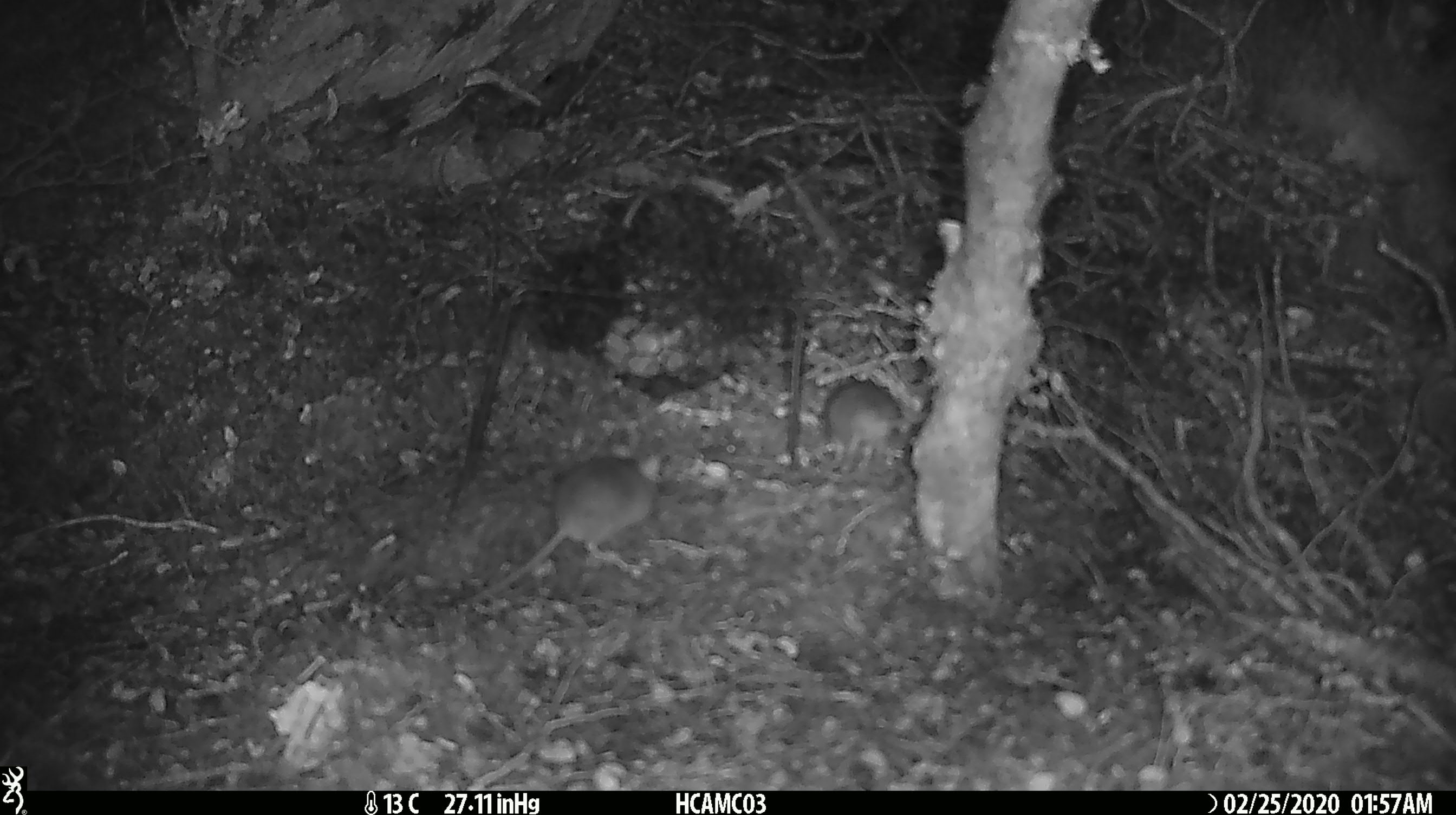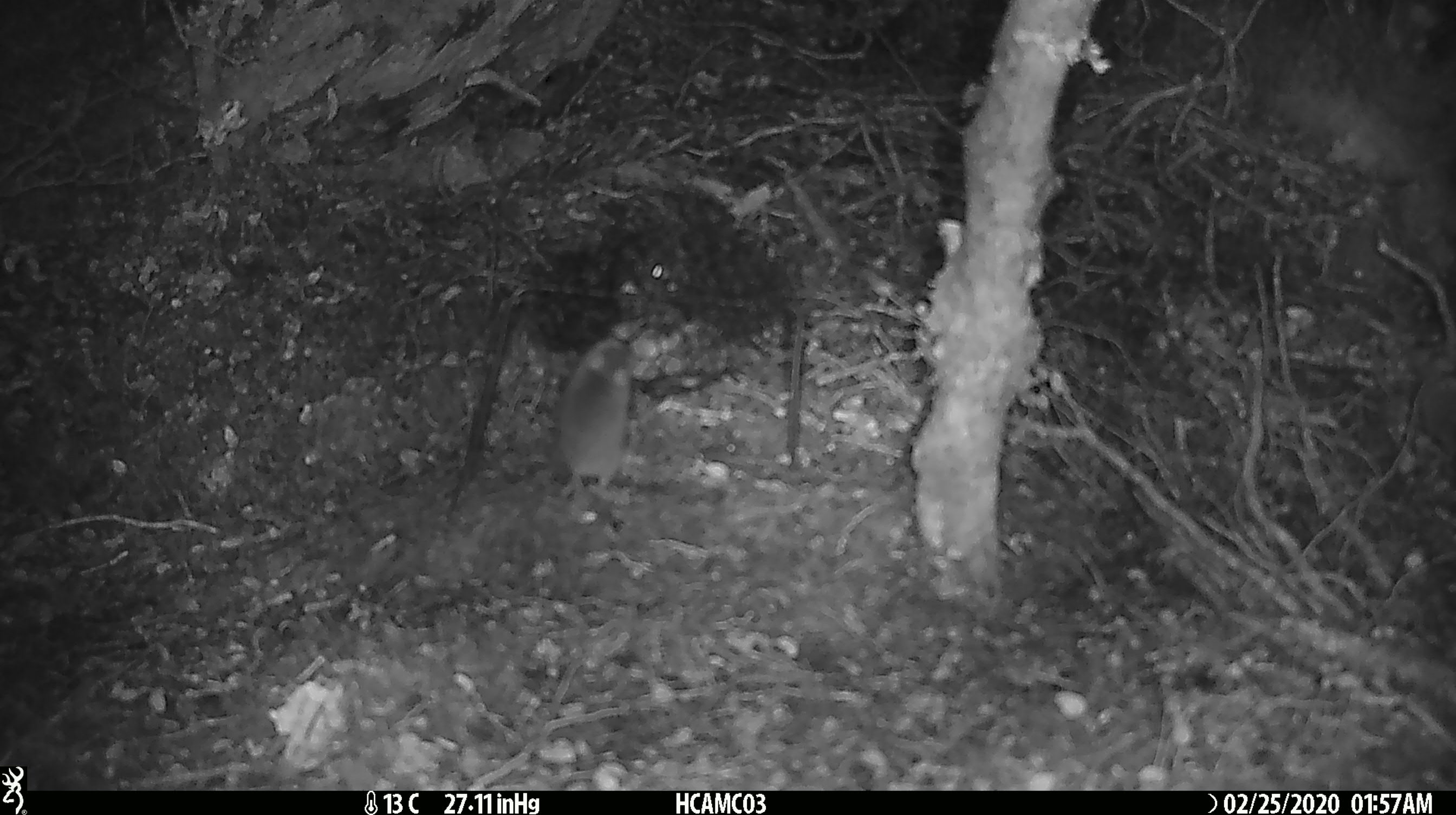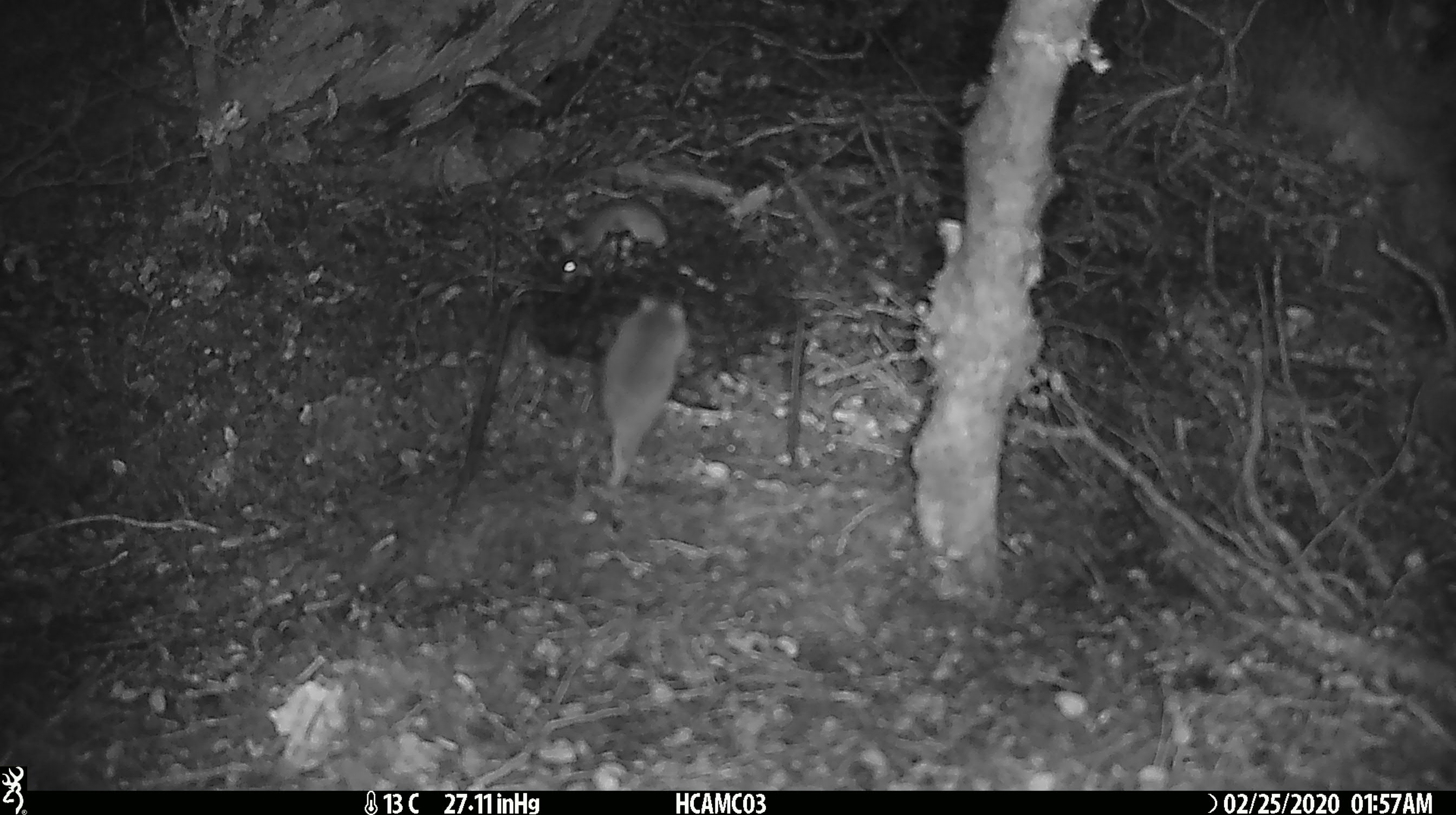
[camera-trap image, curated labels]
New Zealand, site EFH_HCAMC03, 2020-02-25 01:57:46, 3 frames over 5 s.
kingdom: Animalia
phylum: Chordata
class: Mammalia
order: Rodentia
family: Muridae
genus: Mus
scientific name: Mus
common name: mouse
Mouse (Mus).